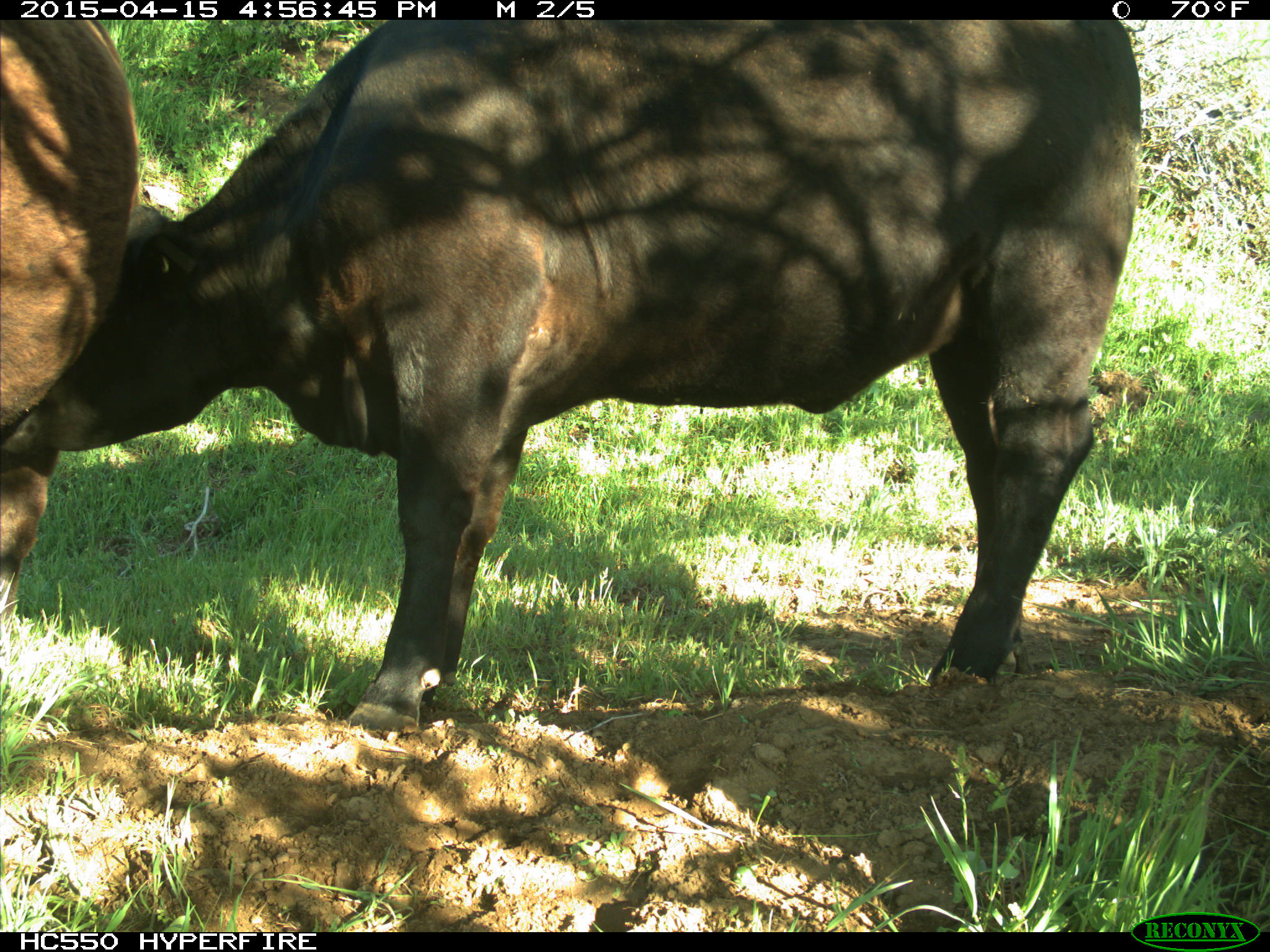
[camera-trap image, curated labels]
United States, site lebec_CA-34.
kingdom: Animalia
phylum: Chordata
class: Mammalia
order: Artiodactyla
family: Bovidae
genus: Bos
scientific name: Bos taurus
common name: domestic cow